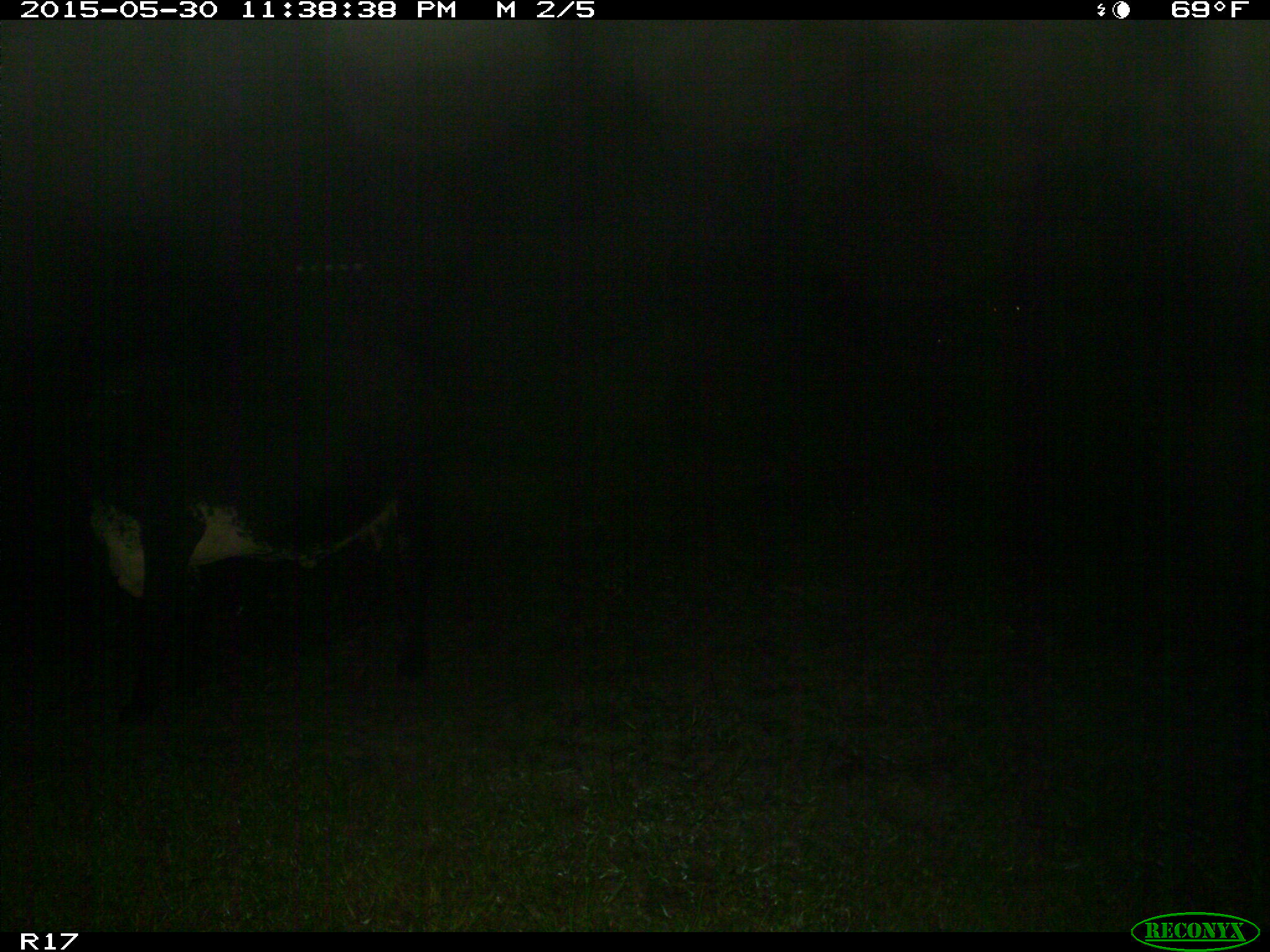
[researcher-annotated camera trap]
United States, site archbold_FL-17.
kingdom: Animalia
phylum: Chordata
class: Mammalia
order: Artiodactyla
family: Bovidae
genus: Bos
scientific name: Bos taurus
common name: domestic cow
Bos taurus (domestic cow).